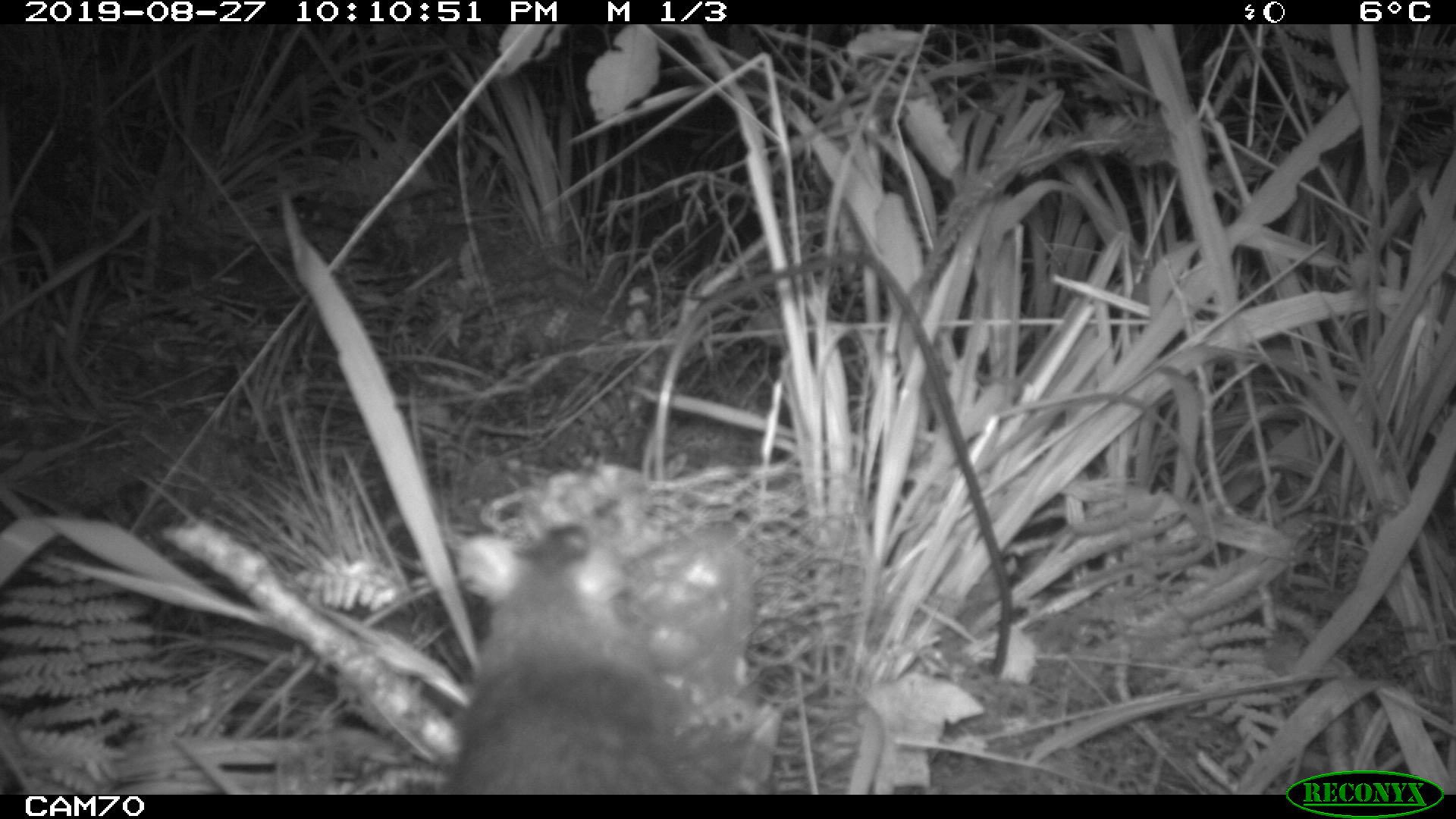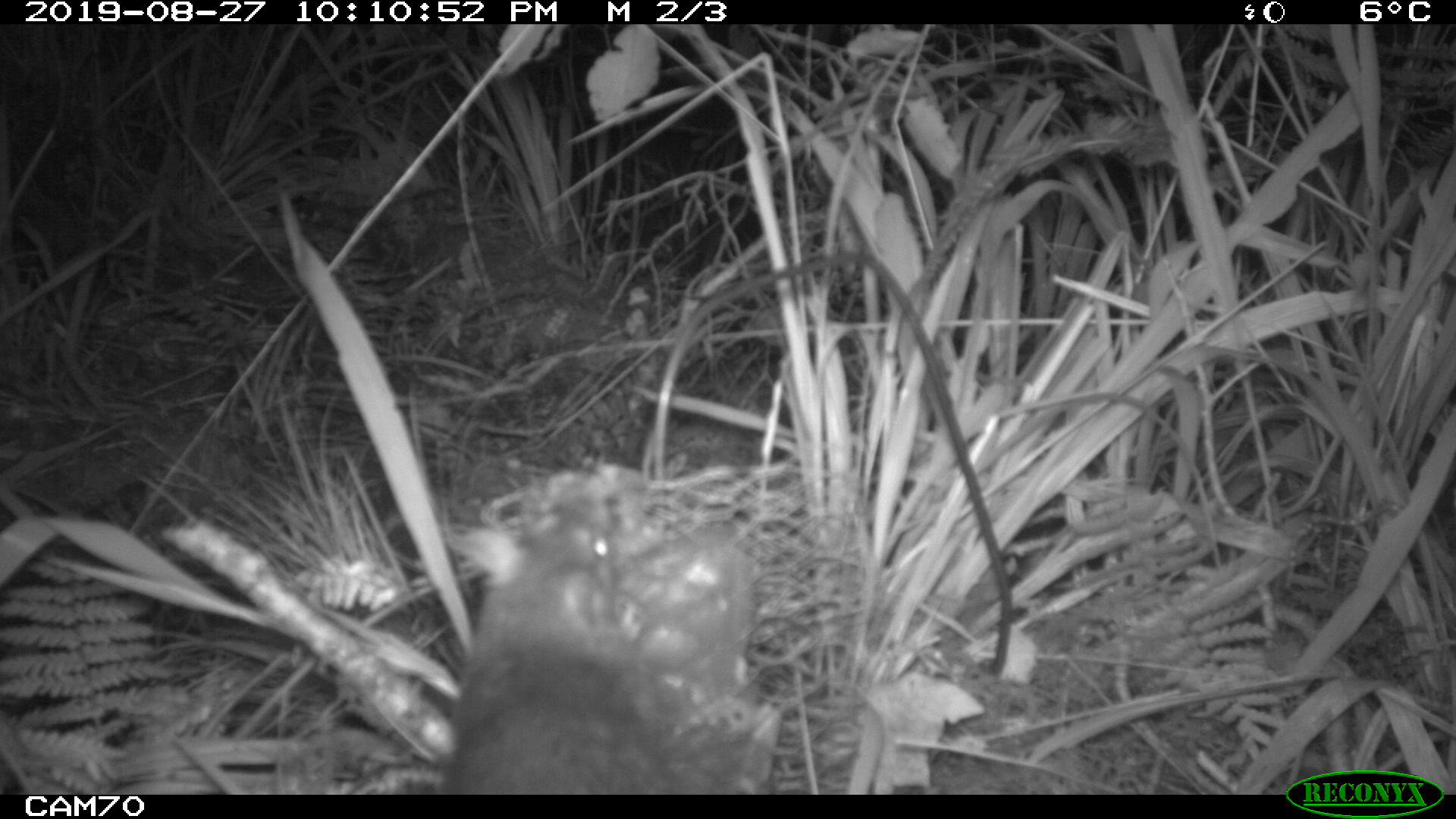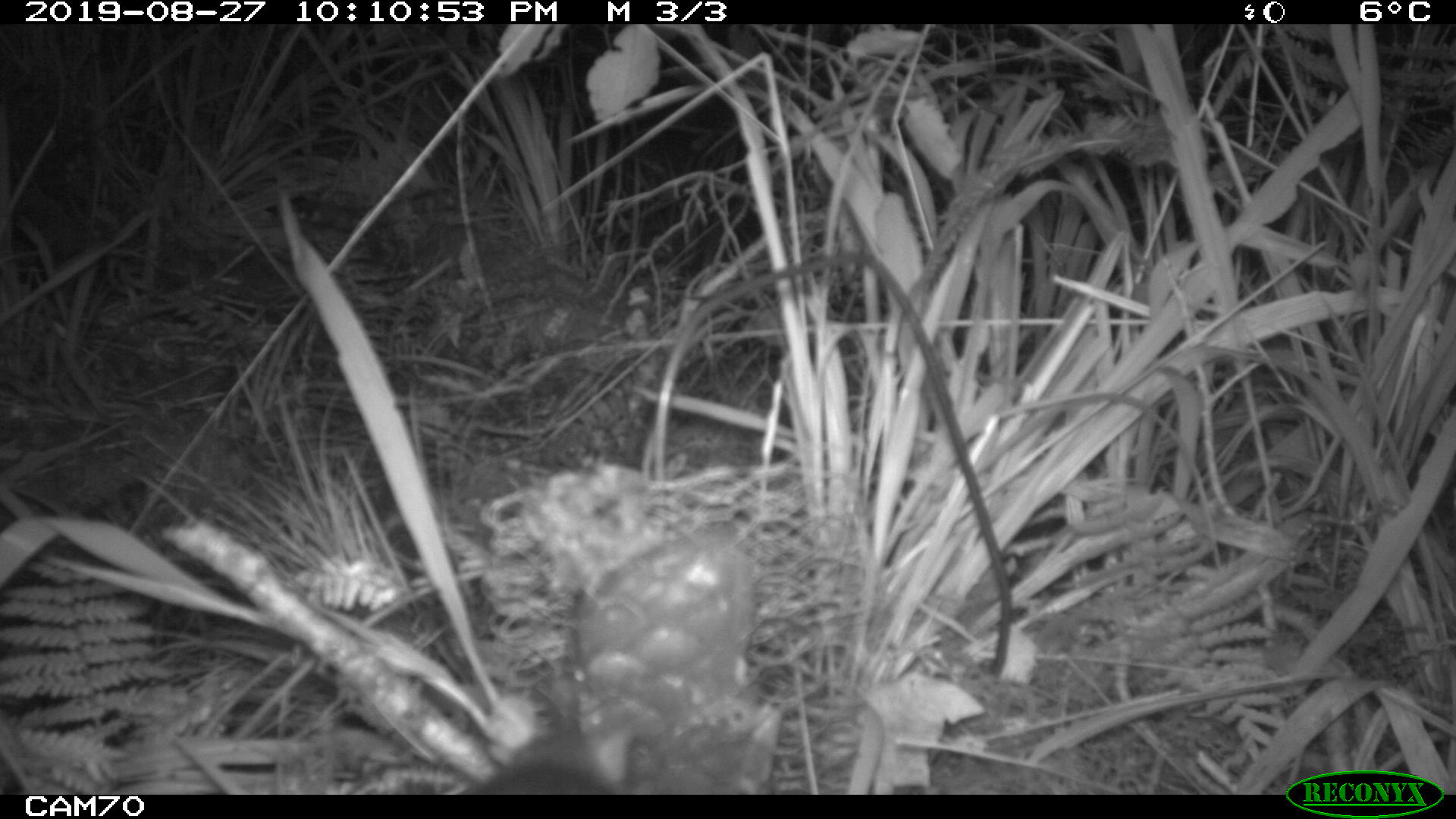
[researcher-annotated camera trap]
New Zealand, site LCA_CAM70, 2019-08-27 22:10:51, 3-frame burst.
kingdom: Animalia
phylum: Chordata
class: Mammalia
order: Rodentia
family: Muridae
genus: Rattus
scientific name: Rattus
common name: rat